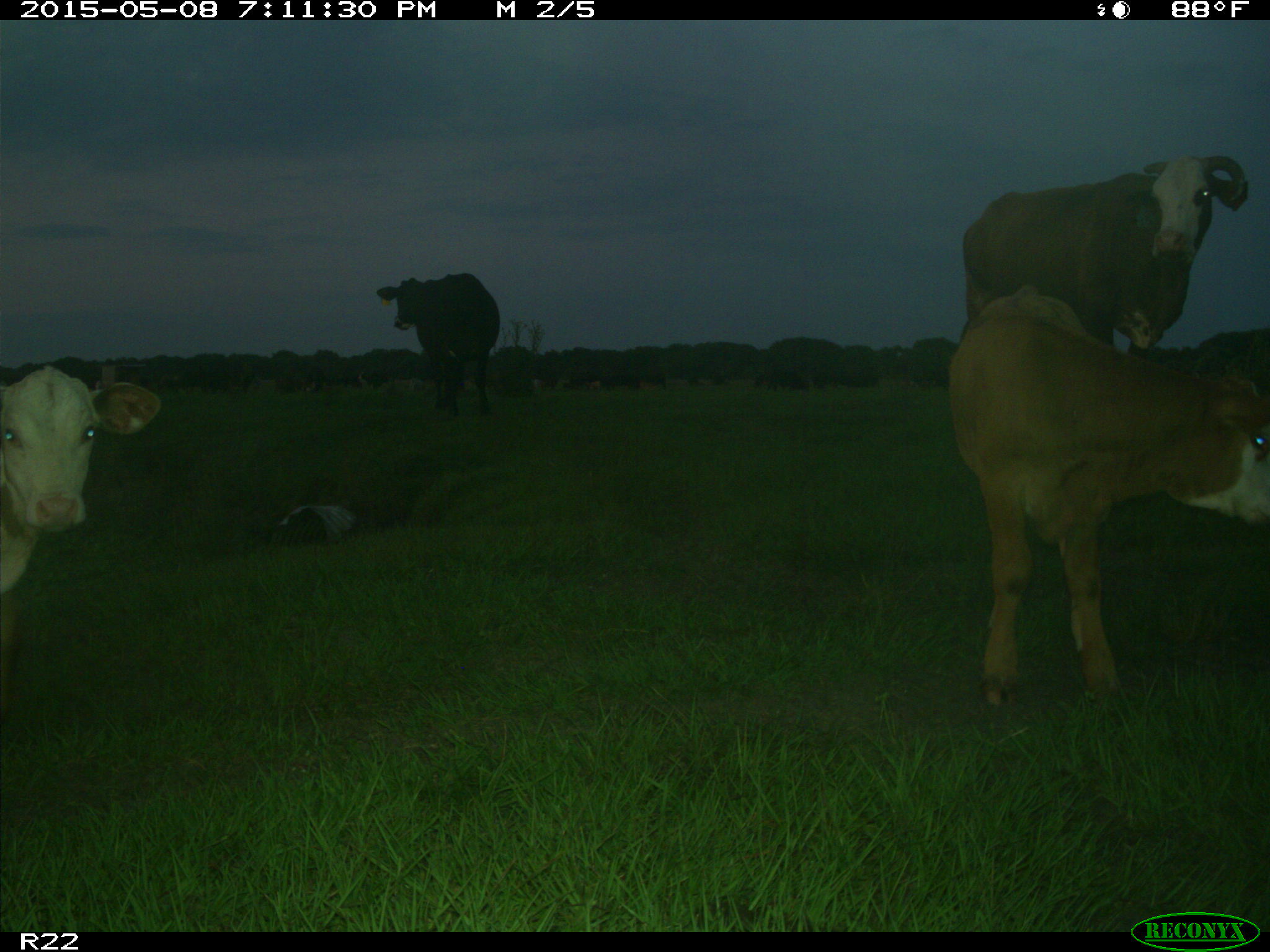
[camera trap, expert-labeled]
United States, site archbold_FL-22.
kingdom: Animalia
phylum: Chordata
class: Mammalia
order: Artiodactyla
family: Bovidae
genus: Bos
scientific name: Bos taurus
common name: domestic cow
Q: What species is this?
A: Bos taurus (domestic cow).